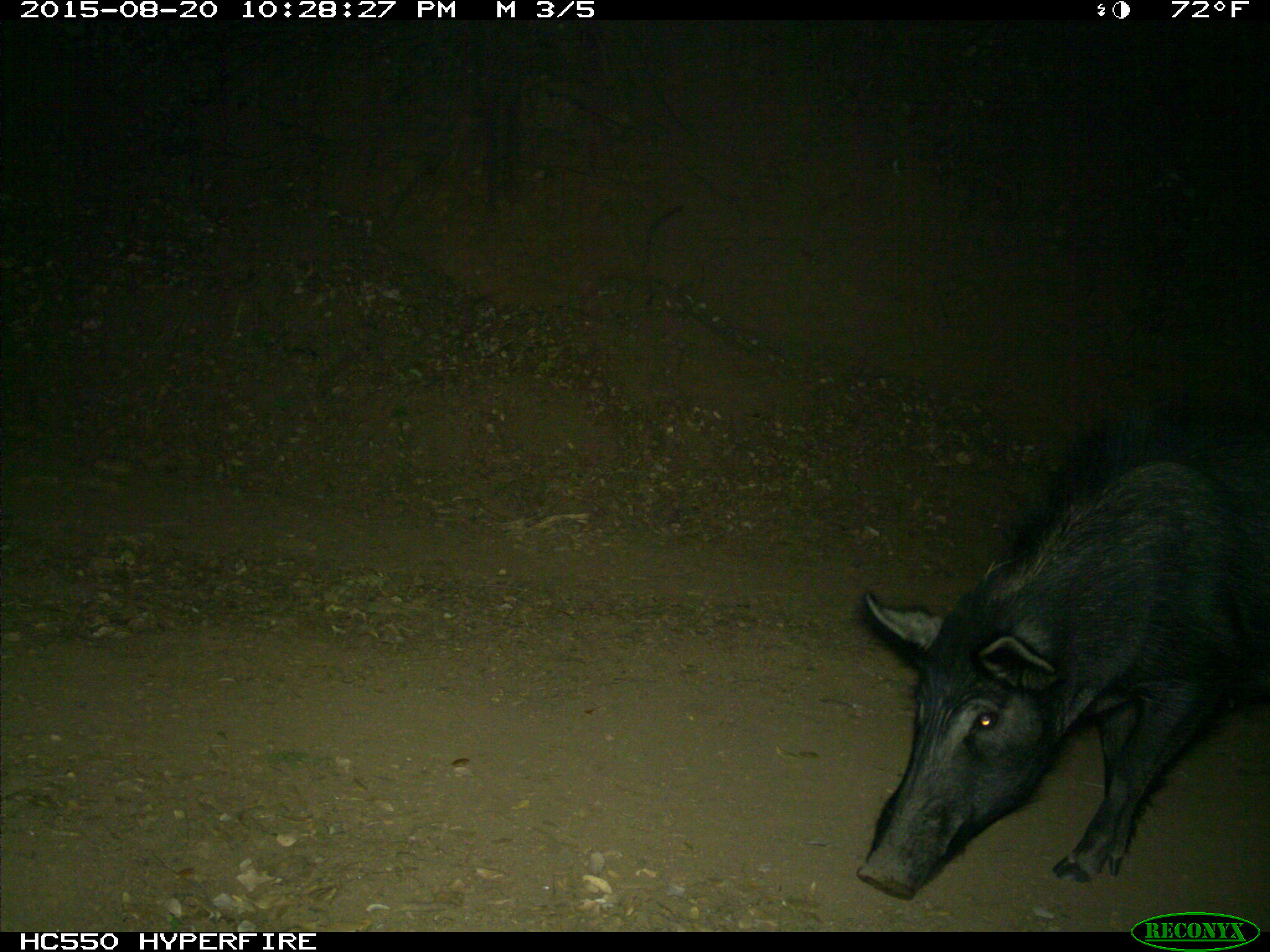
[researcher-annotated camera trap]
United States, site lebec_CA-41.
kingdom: Animalia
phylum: Chordata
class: Mammalia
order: Artiodactyla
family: Suidae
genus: Sus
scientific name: Sus scrofa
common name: wild boar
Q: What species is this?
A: Sus scrofa (wild boar).